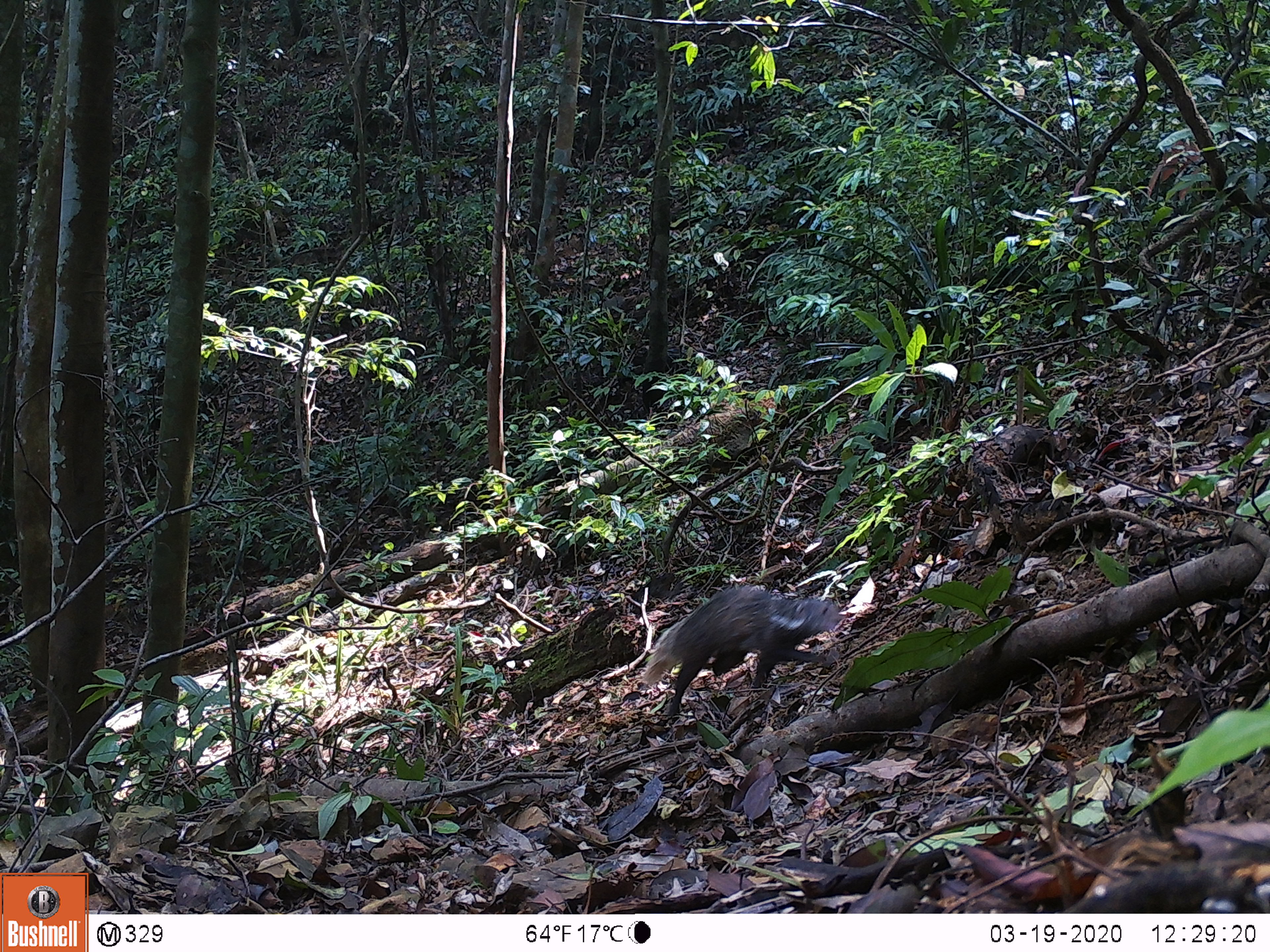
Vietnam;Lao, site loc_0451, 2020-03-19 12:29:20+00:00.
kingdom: Animalia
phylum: Chordata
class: Mammalia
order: Carnivora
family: Herpestidae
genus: Urva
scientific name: Urva urva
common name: crab-eating mongoose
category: crab eating mongoose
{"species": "crab eating mongoose (crab-eating mongoose) (Urva urva)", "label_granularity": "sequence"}